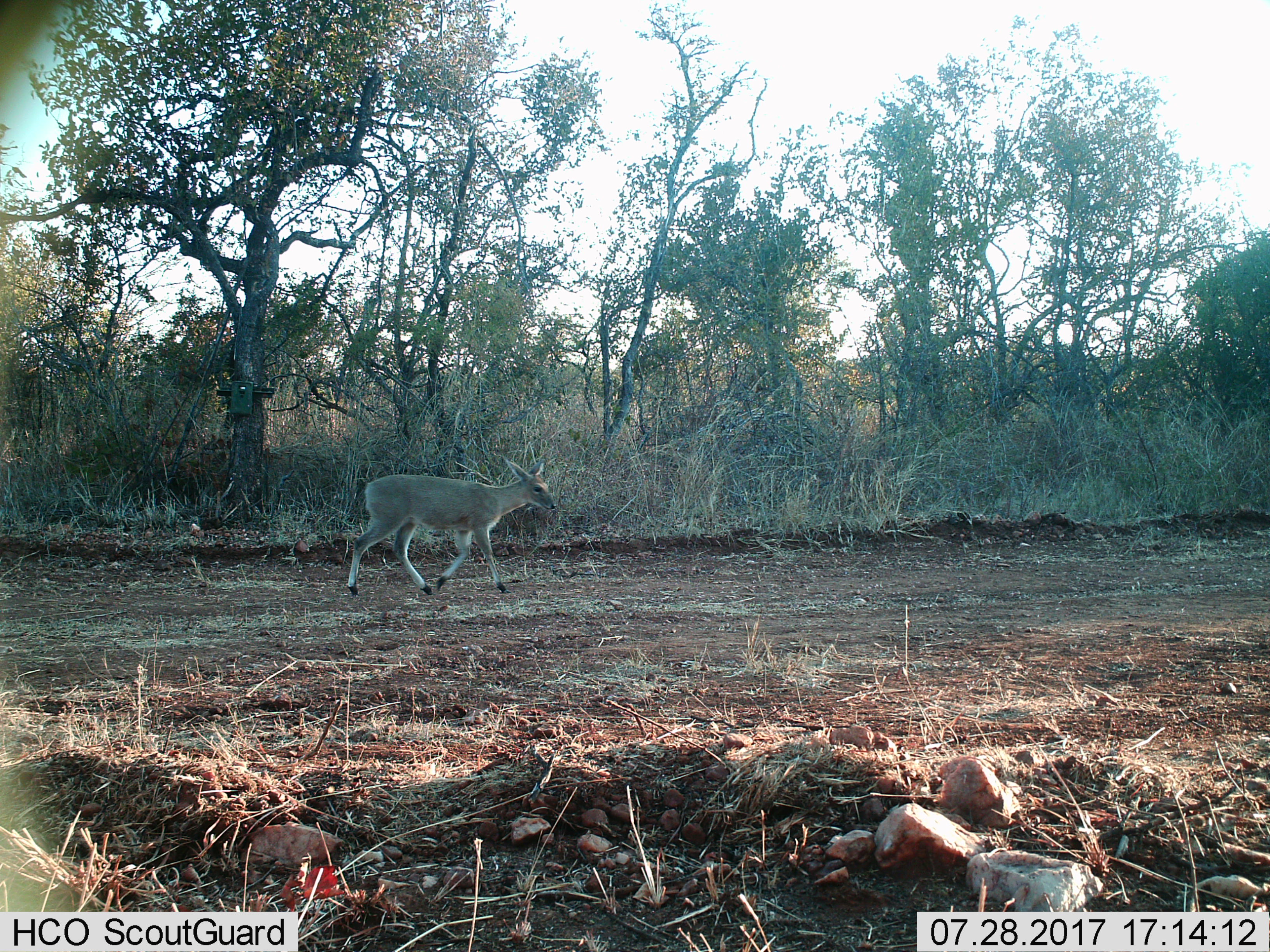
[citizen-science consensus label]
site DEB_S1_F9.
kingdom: Animalia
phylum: Chordata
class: Mammalia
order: Artiodactyla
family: Bovidae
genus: Sylvicapra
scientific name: Sylvicapra grimmia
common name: common duiker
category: duikercommongrey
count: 1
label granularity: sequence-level